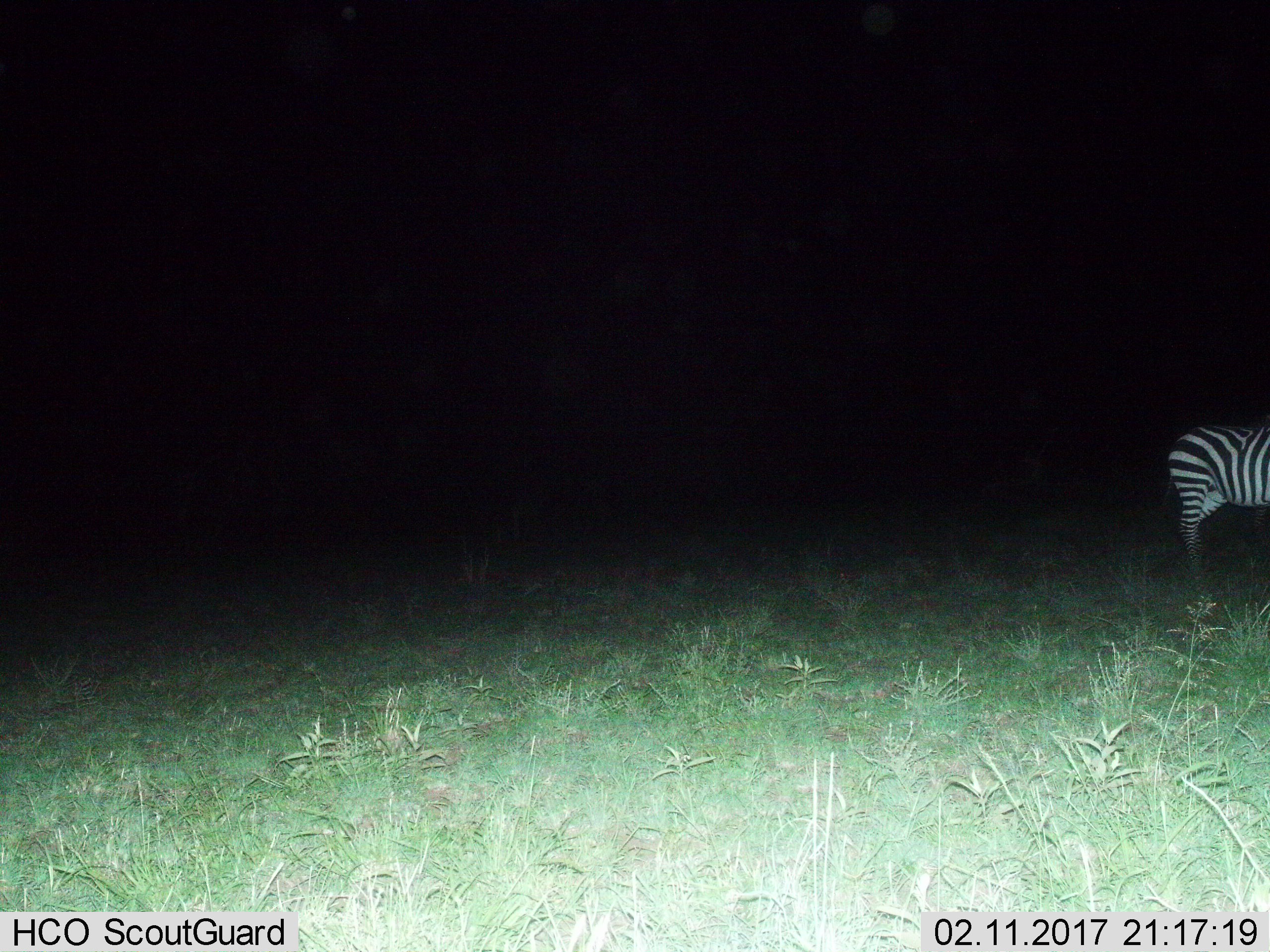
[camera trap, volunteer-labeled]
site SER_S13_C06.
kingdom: Animalia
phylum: Chordata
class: Mammalia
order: Perissodactyla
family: Equidae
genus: Equus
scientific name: Equus quagga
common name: plains zebra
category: zebraplains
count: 1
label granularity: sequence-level